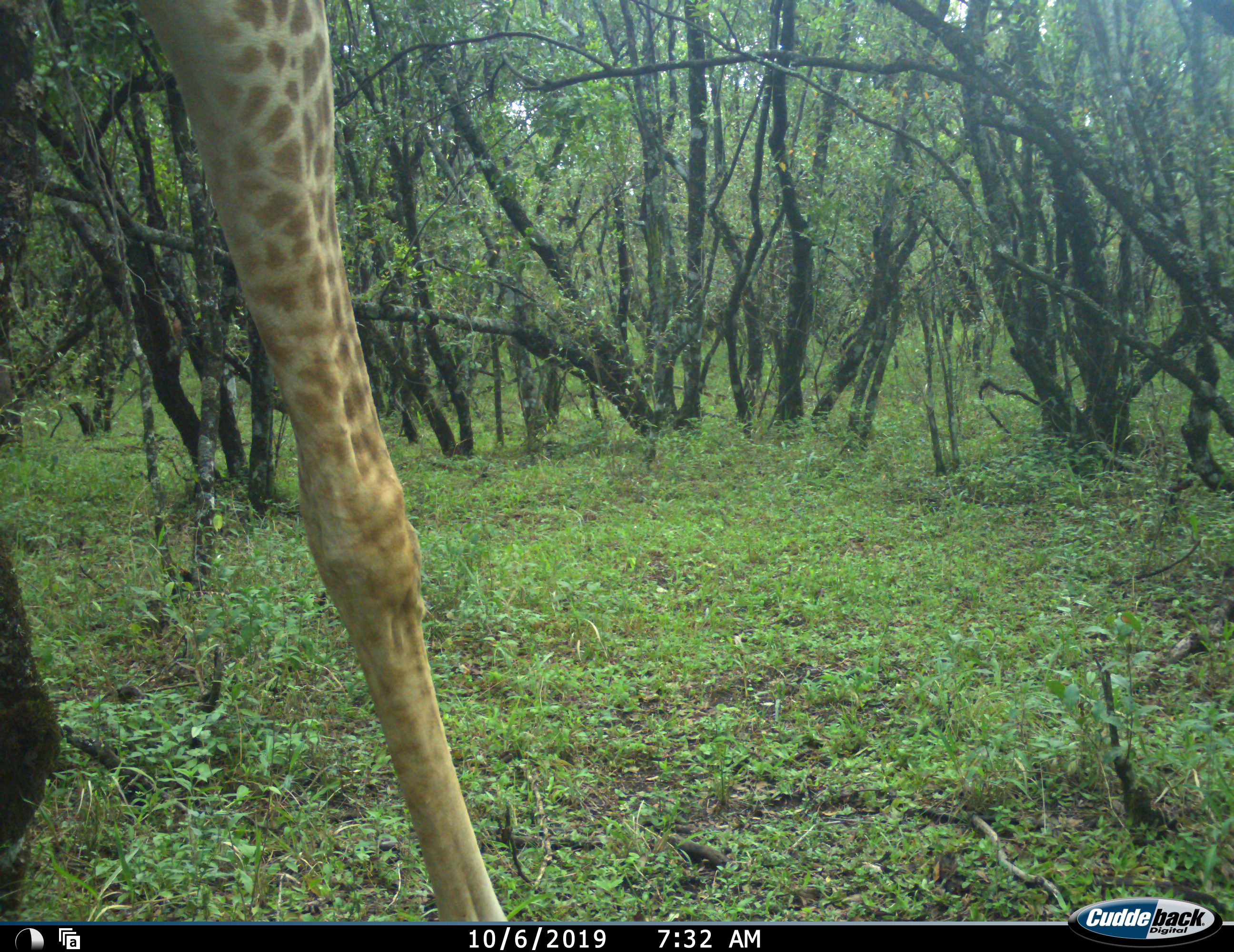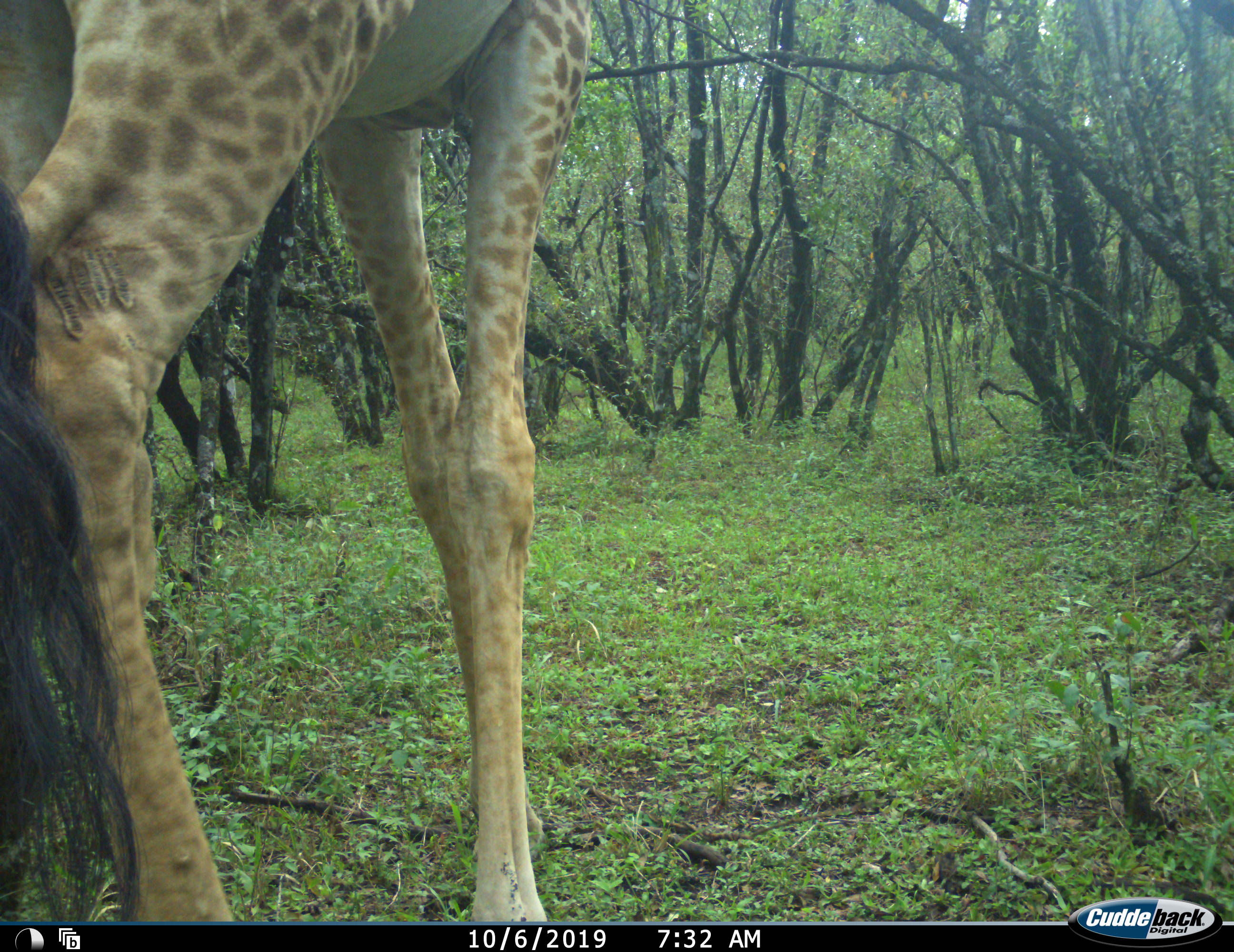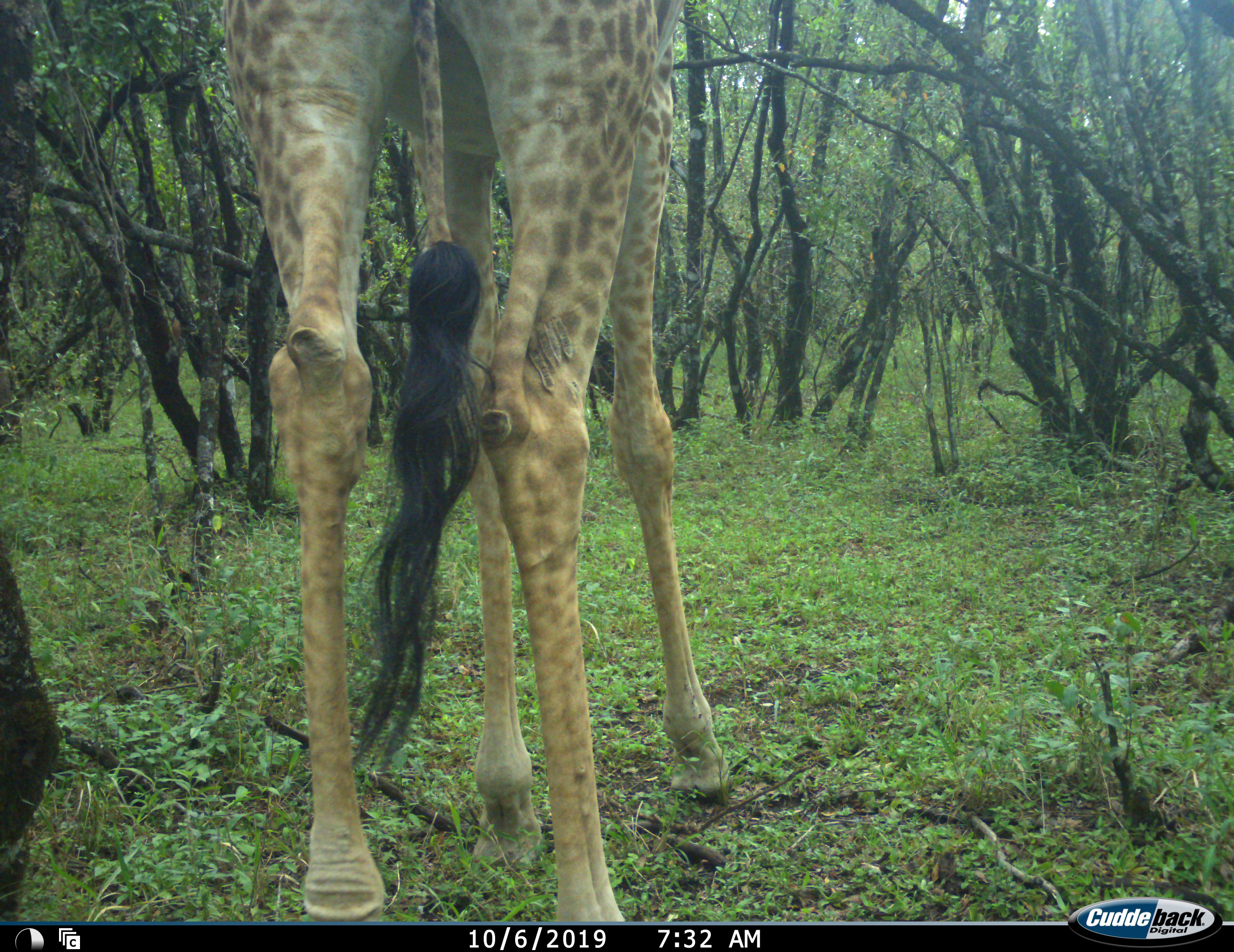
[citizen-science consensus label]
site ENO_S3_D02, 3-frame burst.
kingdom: Animalia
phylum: Chordata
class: Mammalia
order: Artiodactyla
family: Giraffidae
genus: Giraffa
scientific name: Giraffa camelopardalis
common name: giraffe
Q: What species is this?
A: Giraffe (Giraffa camelopardalis).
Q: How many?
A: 1.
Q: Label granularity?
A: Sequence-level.